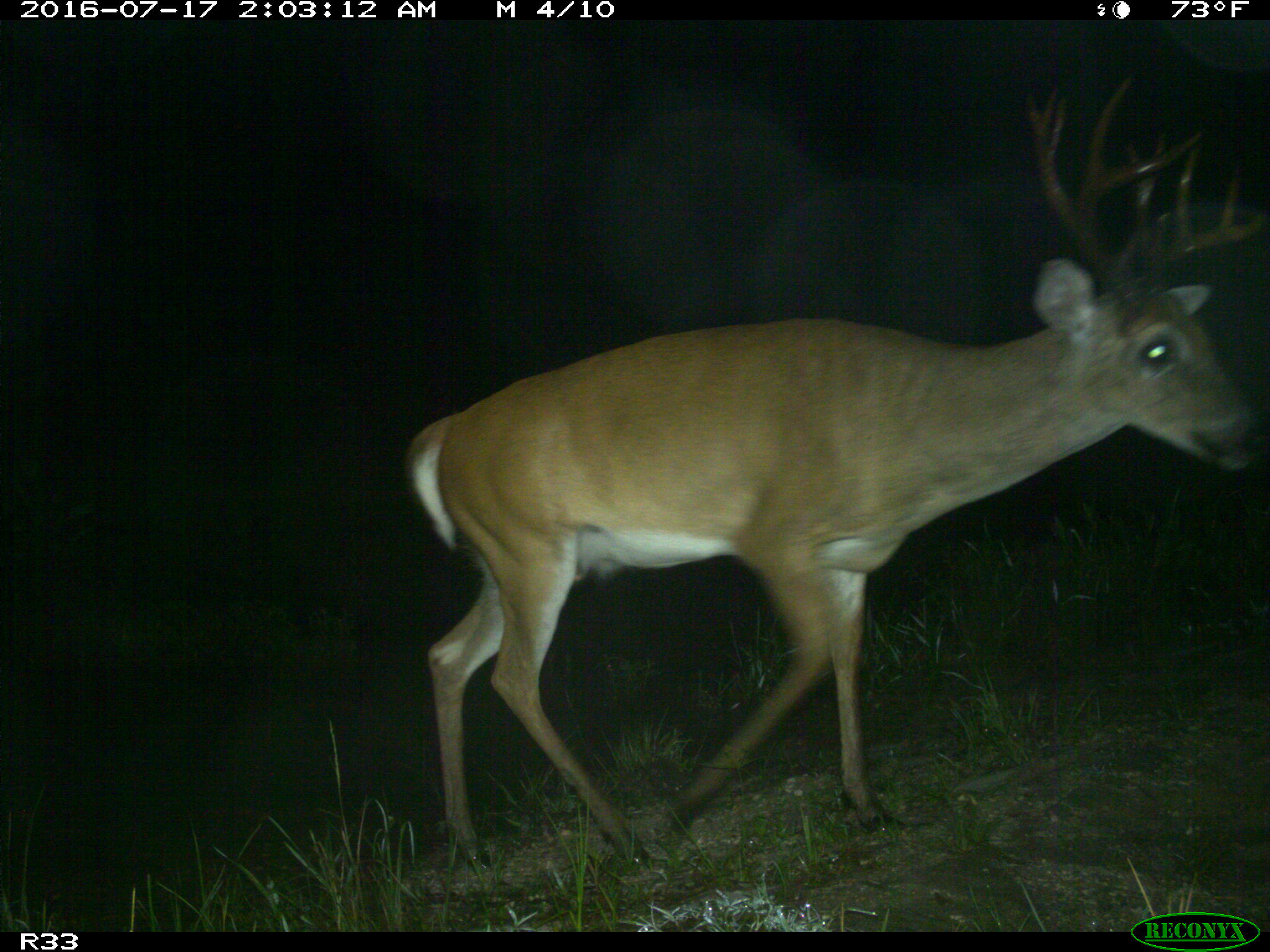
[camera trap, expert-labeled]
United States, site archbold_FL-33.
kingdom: Animalia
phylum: Chordata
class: Mammalia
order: Artiodactyla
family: Cervidae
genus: Odocoileus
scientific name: Odocoileus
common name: deer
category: unidentified deer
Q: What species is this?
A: Unidentified deer (deer) (Odocoileus).